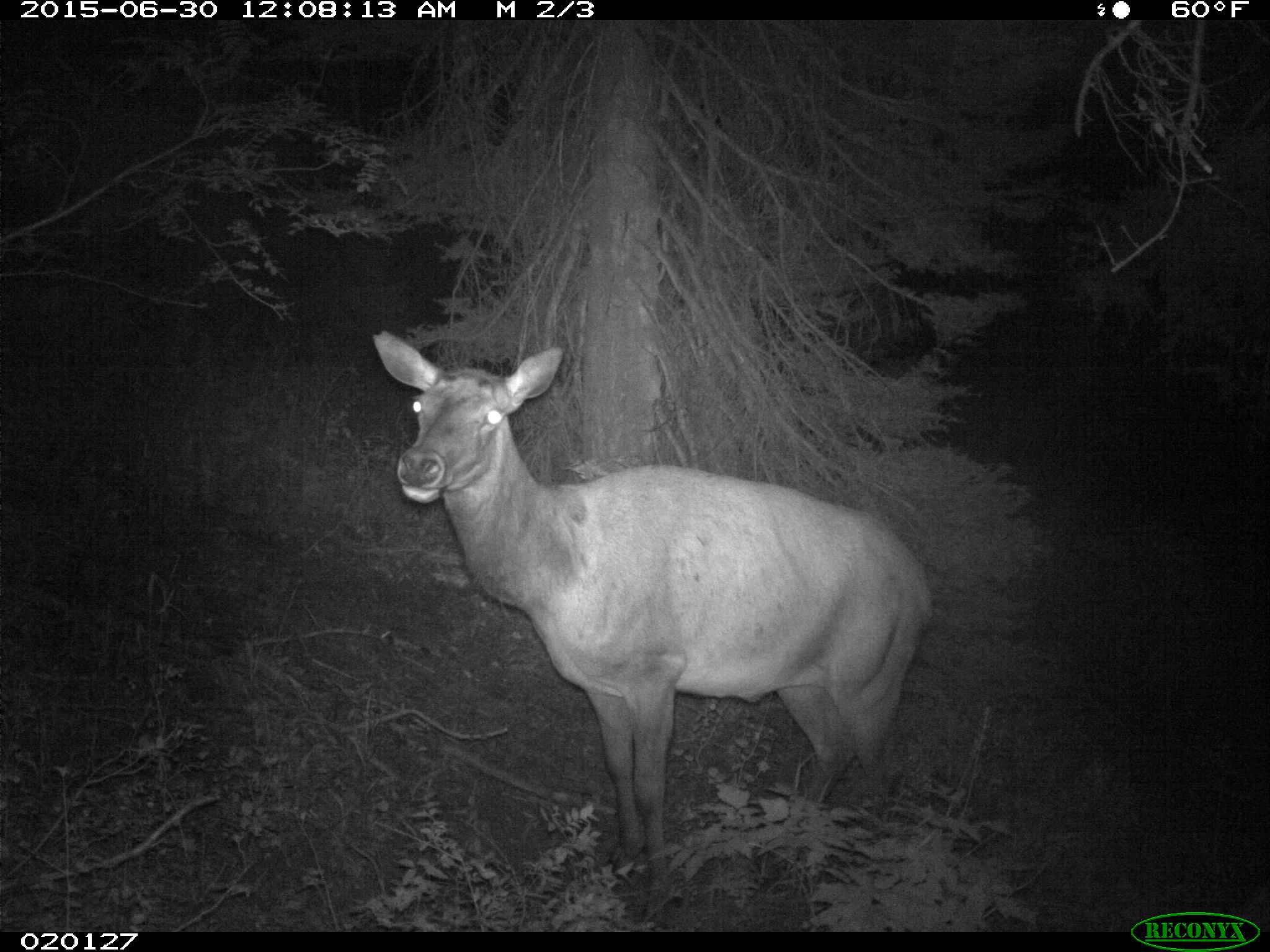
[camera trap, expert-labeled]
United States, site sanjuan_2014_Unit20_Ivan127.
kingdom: Animalia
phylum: Chordata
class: Mammalia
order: Artiodactyla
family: Cervidae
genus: Cervus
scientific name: Cervus elaphus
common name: red deer